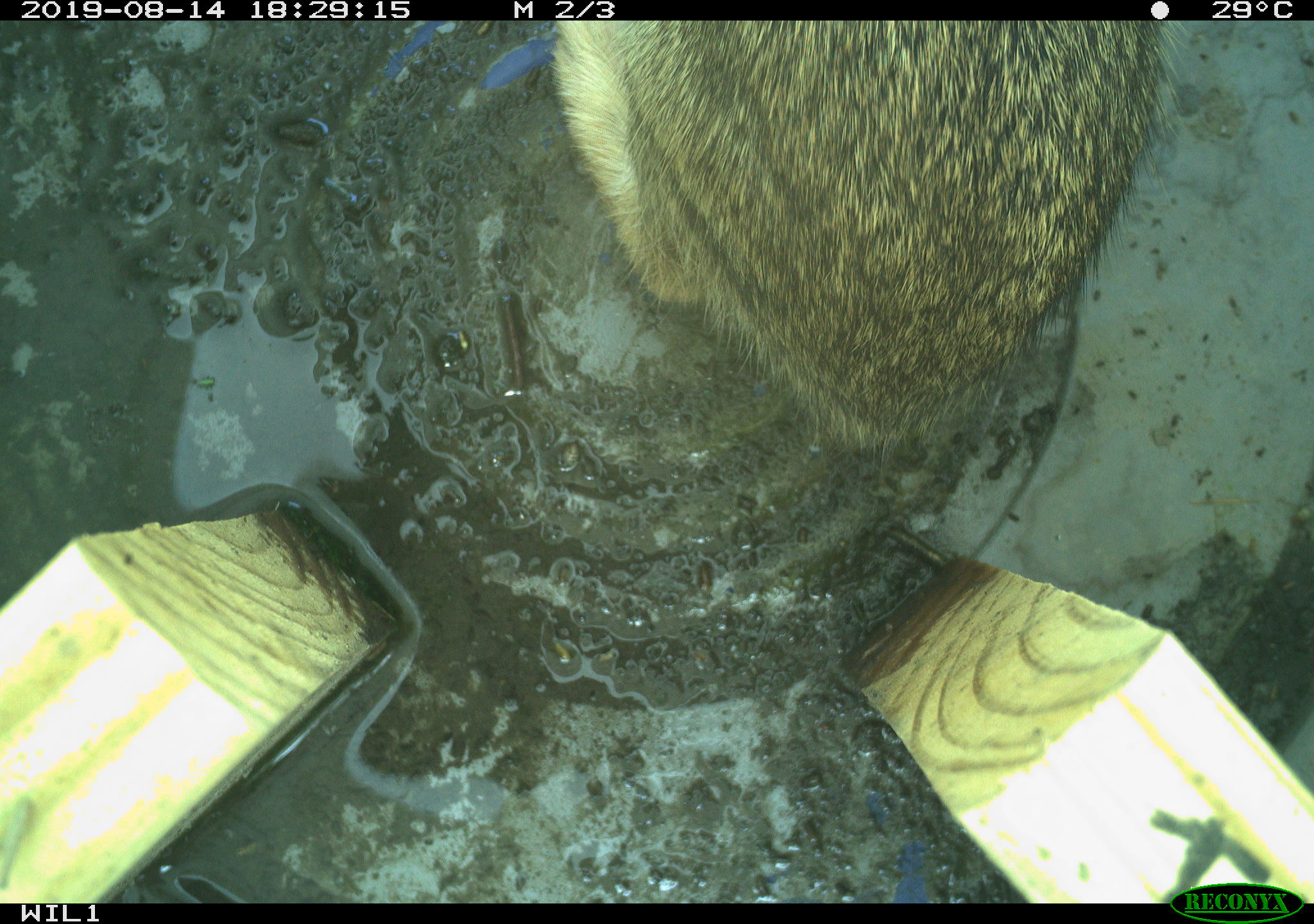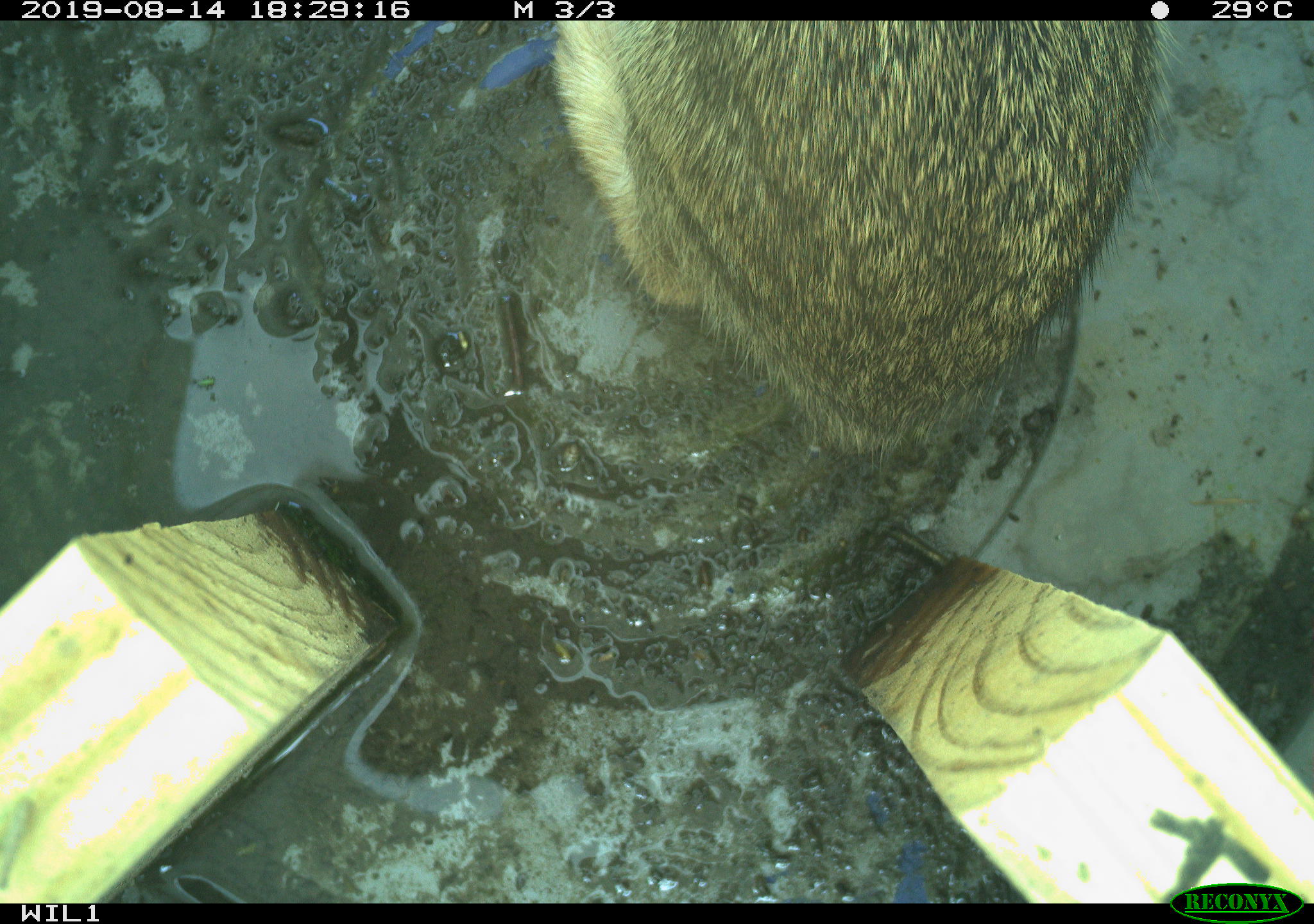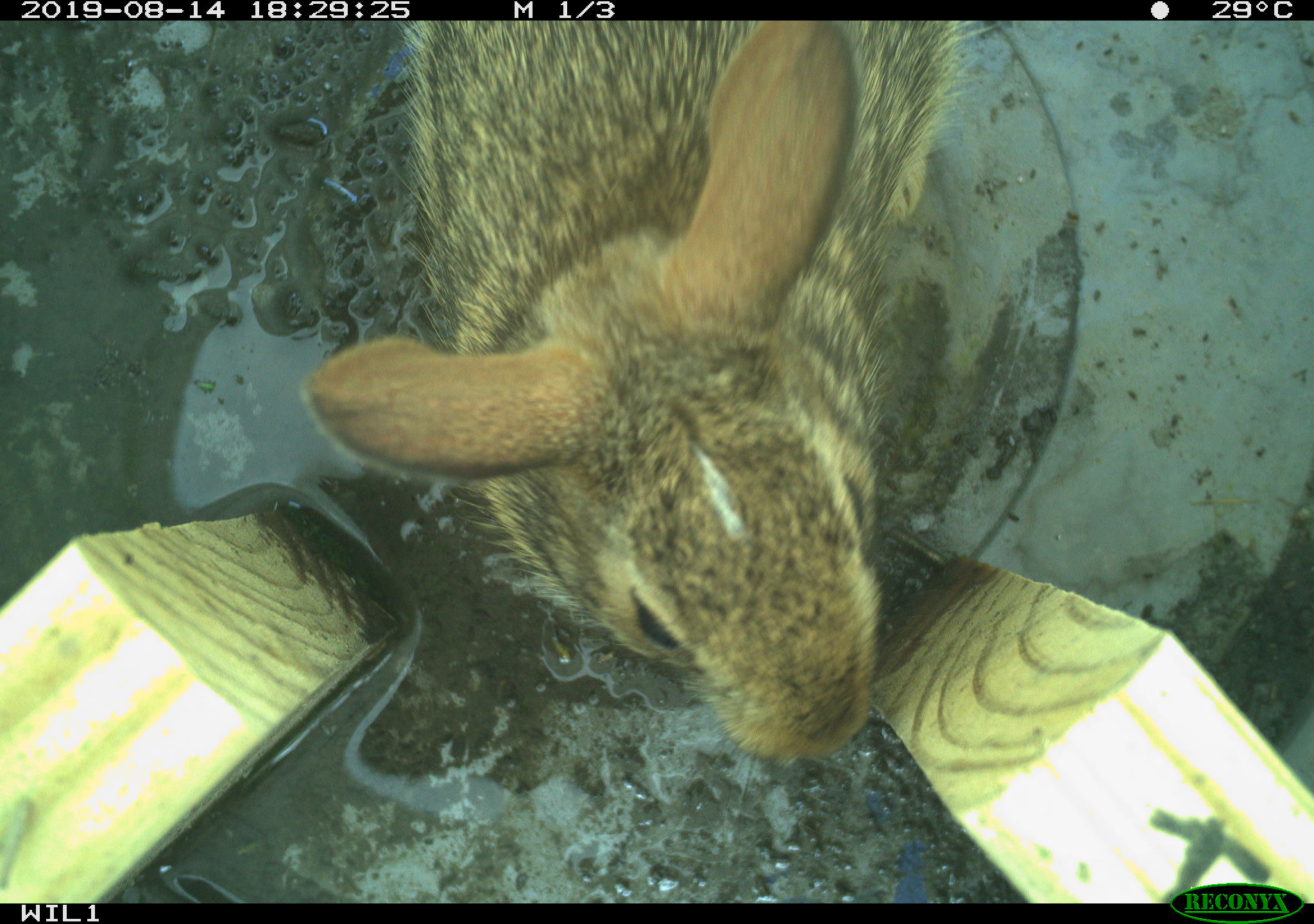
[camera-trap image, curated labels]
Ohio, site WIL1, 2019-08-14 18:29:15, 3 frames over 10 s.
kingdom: Animalia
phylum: Chordata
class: Mammalia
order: Lagomorpha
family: Leporidae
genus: Sylvilagus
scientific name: Sylvilagus floridanus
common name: eastern cottontail